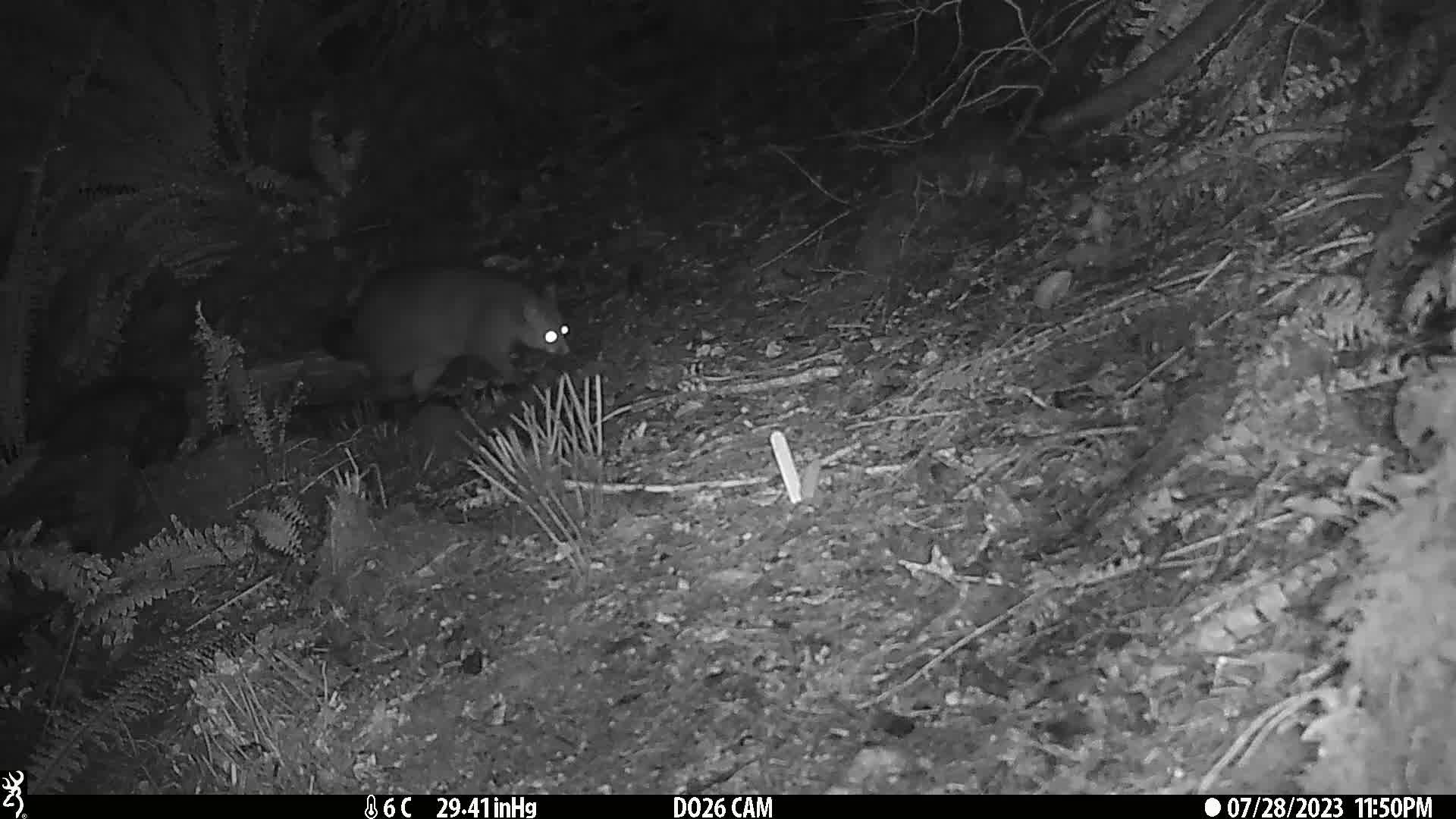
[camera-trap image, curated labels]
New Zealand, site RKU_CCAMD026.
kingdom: Animalia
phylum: Chordata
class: Mammalia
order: Diprotodontia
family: Phalangeridae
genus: Trichosurus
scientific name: Trichosurus vulpecula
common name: common brushtail possum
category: possum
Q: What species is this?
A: Possum (common brushtail possum) (Trichosurus vulpecula).